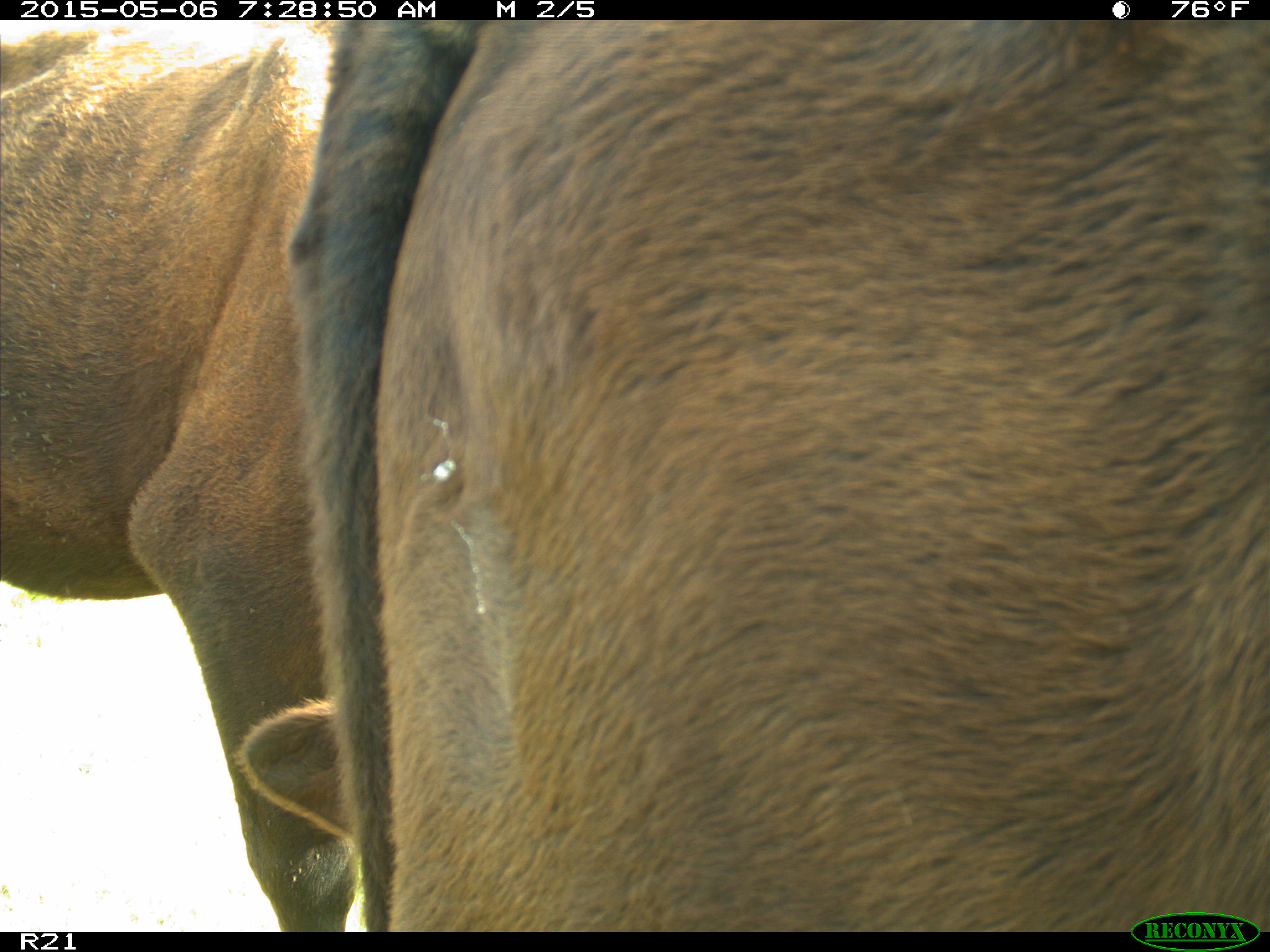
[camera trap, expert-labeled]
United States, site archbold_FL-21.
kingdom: Animalia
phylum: Chordata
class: Mammalia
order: Artiodactyla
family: Bovidae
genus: Bos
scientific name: Bos taurus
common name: domestic cow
Bos taurus (domestic cow).